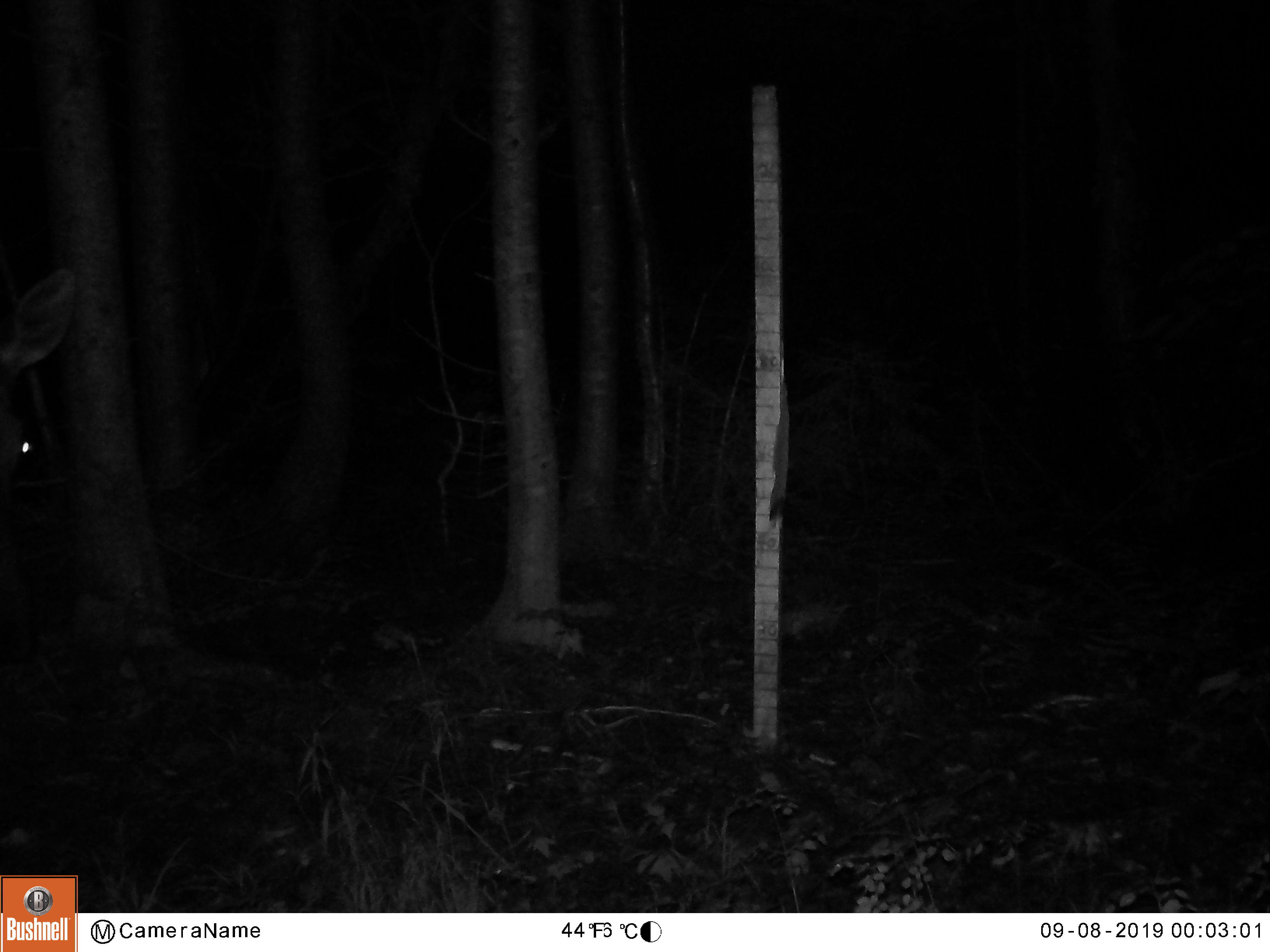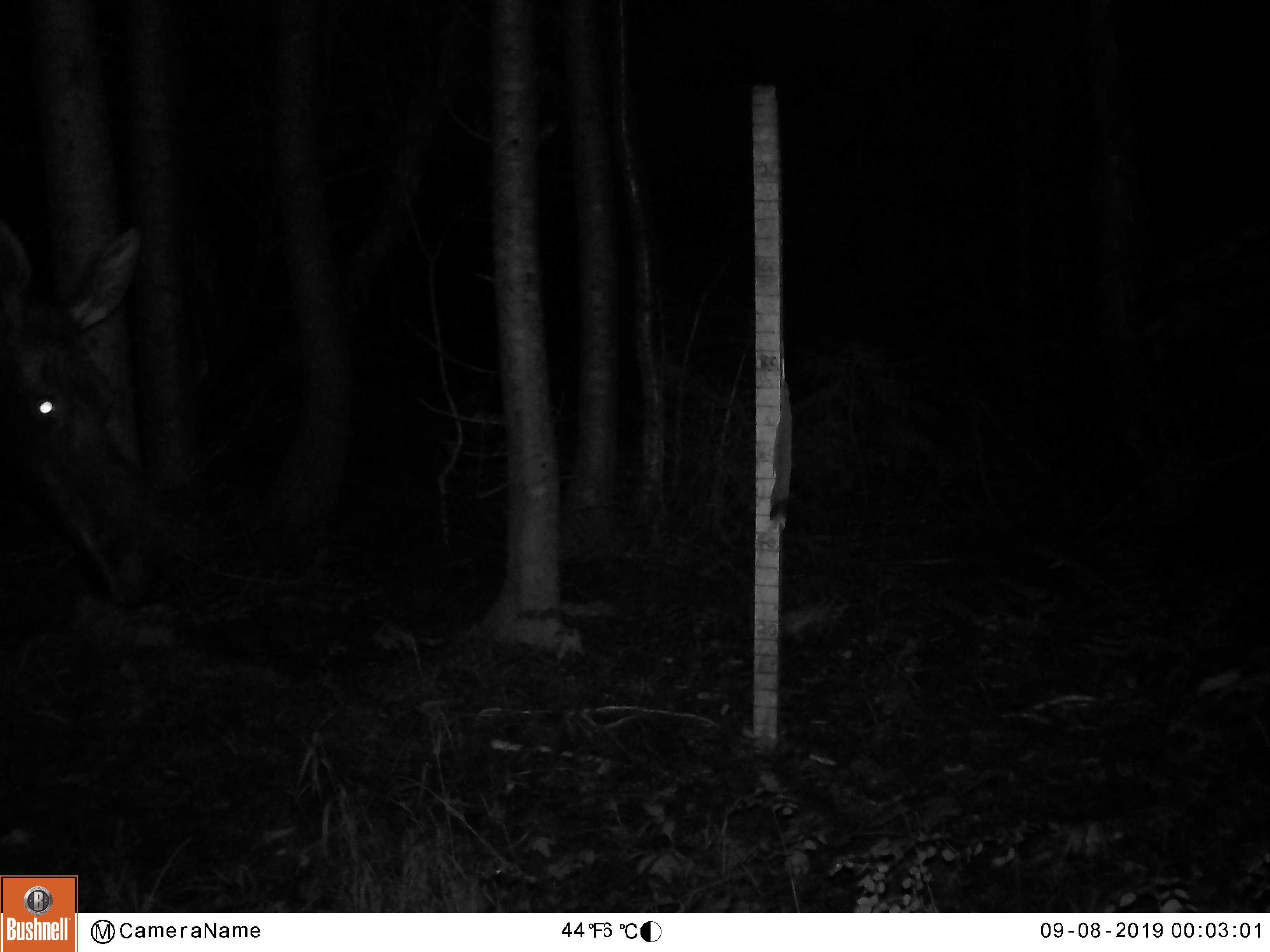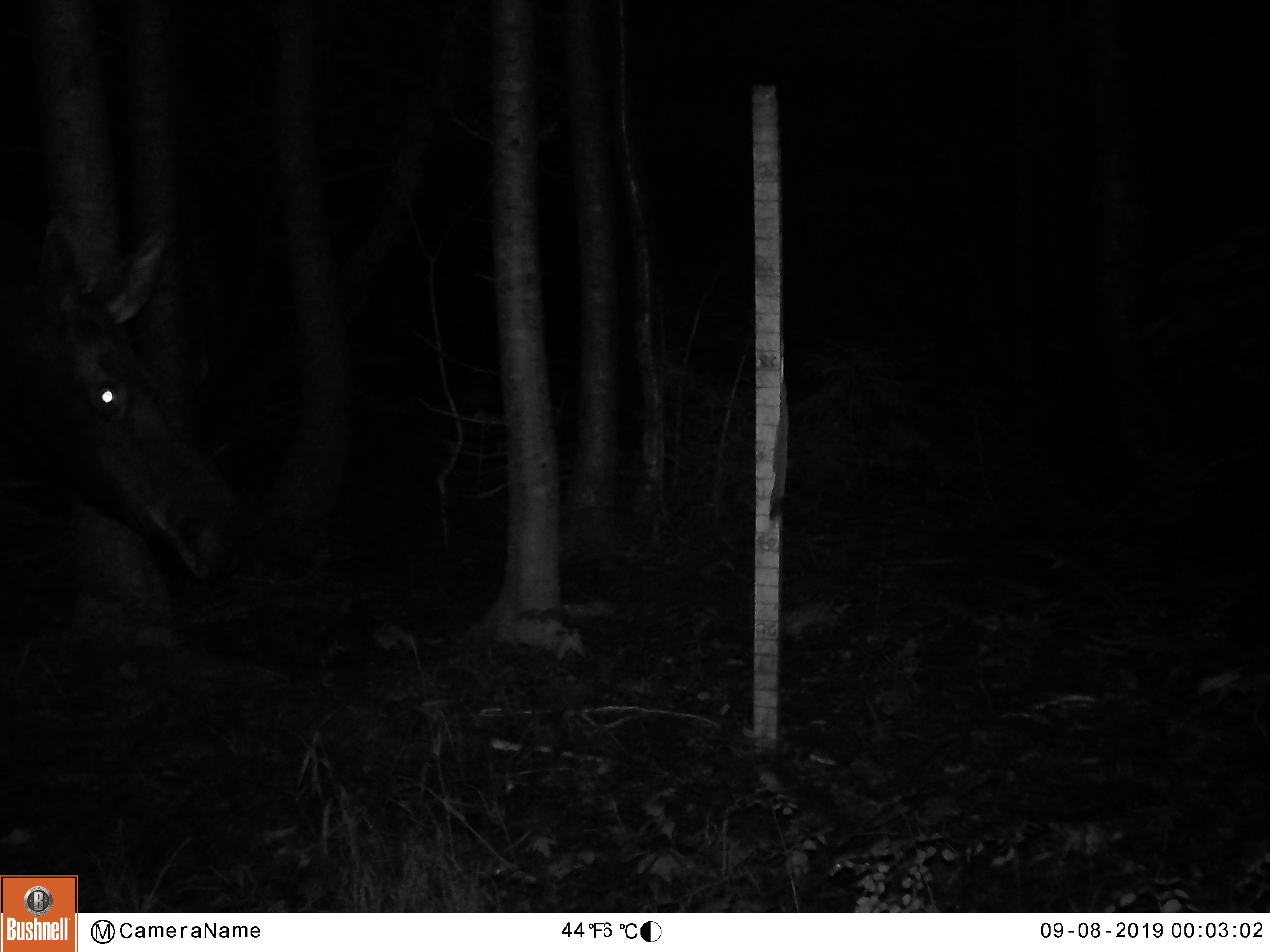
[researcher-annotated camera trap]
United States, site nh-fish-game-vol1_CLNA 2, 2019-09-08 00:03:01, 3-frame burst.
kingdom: Animalia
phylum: Chordata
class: Mammalia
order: Artiodactyla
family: Cervidae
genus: Alces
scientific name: Alces alces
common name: moose